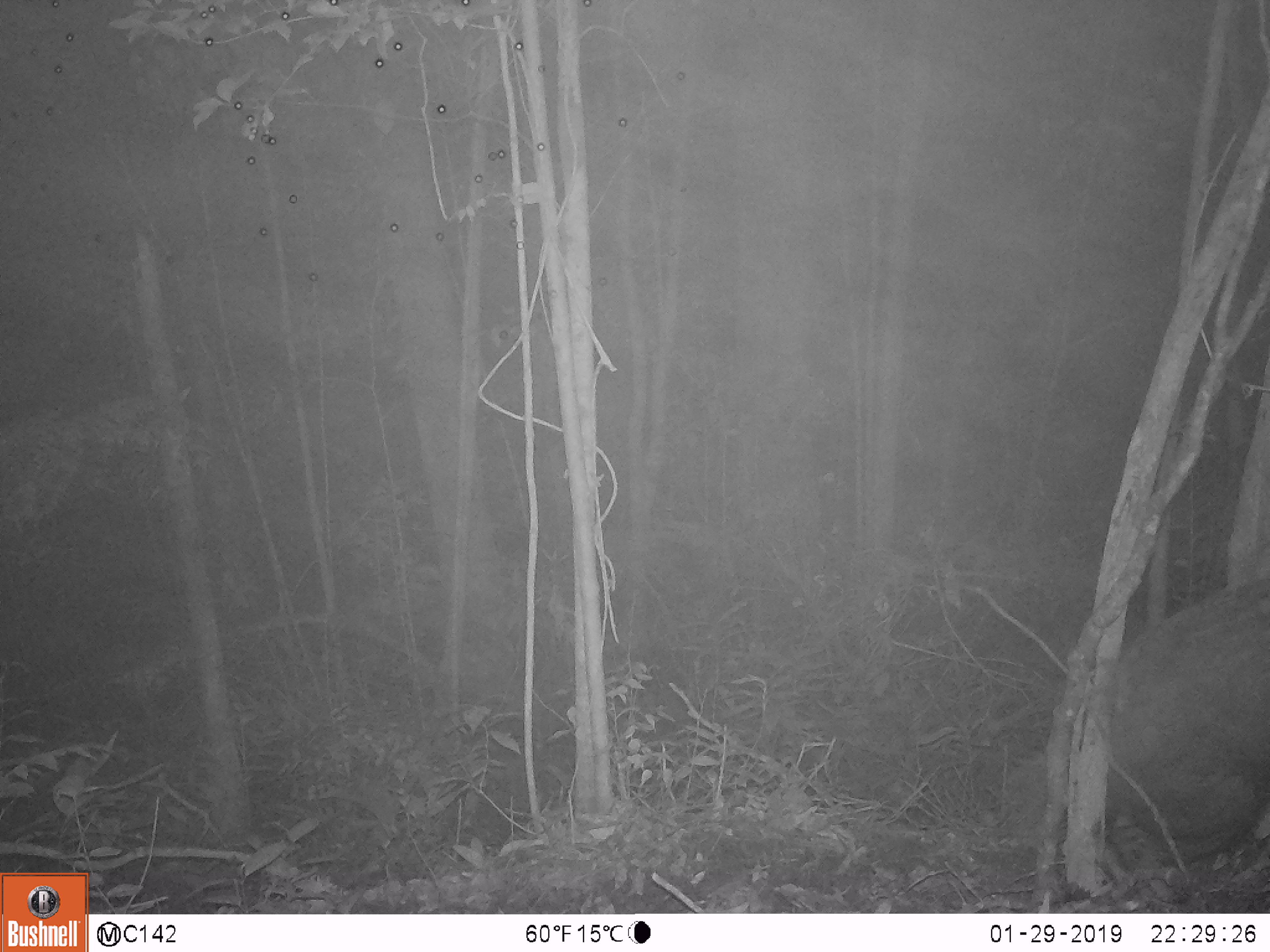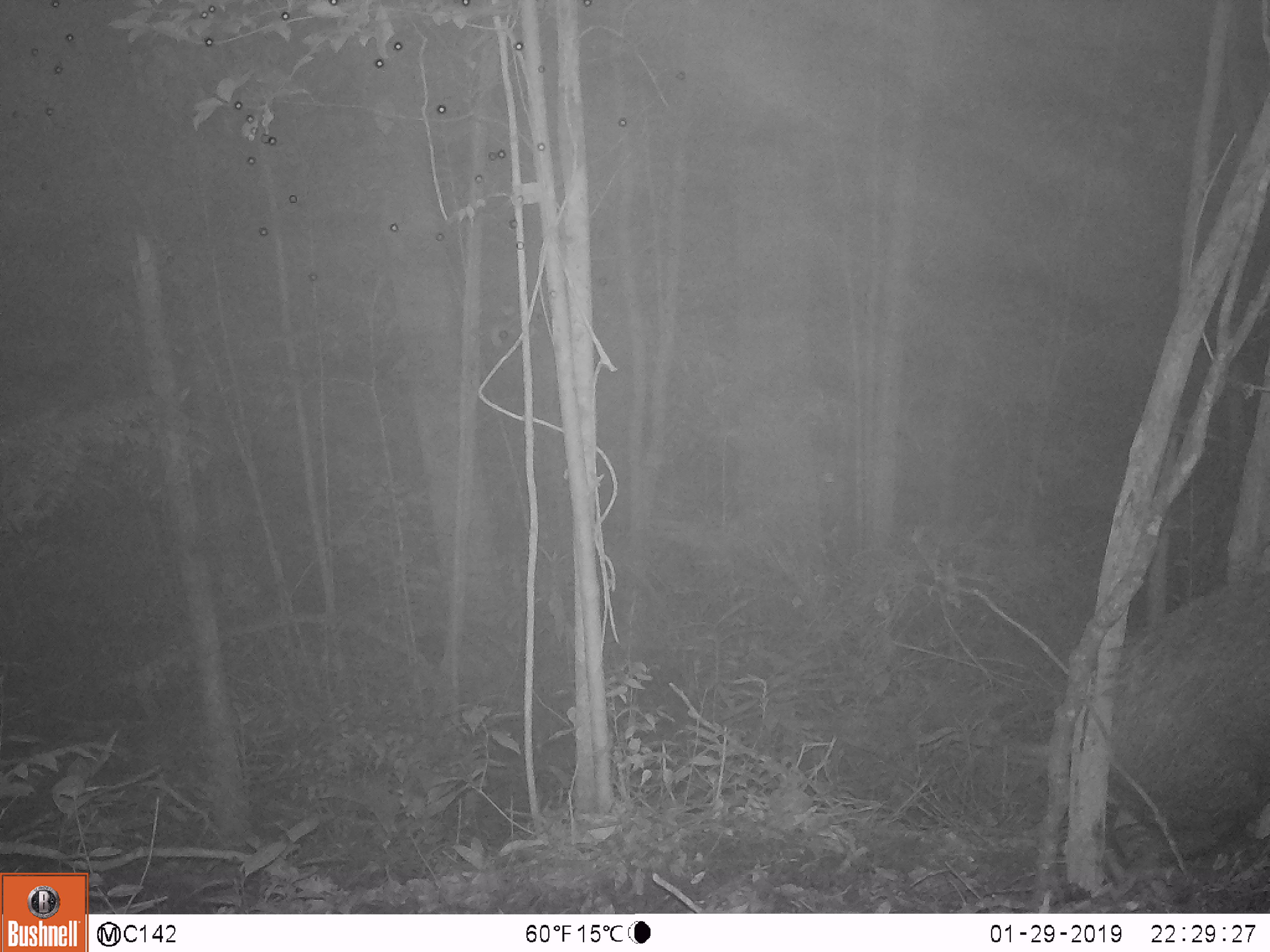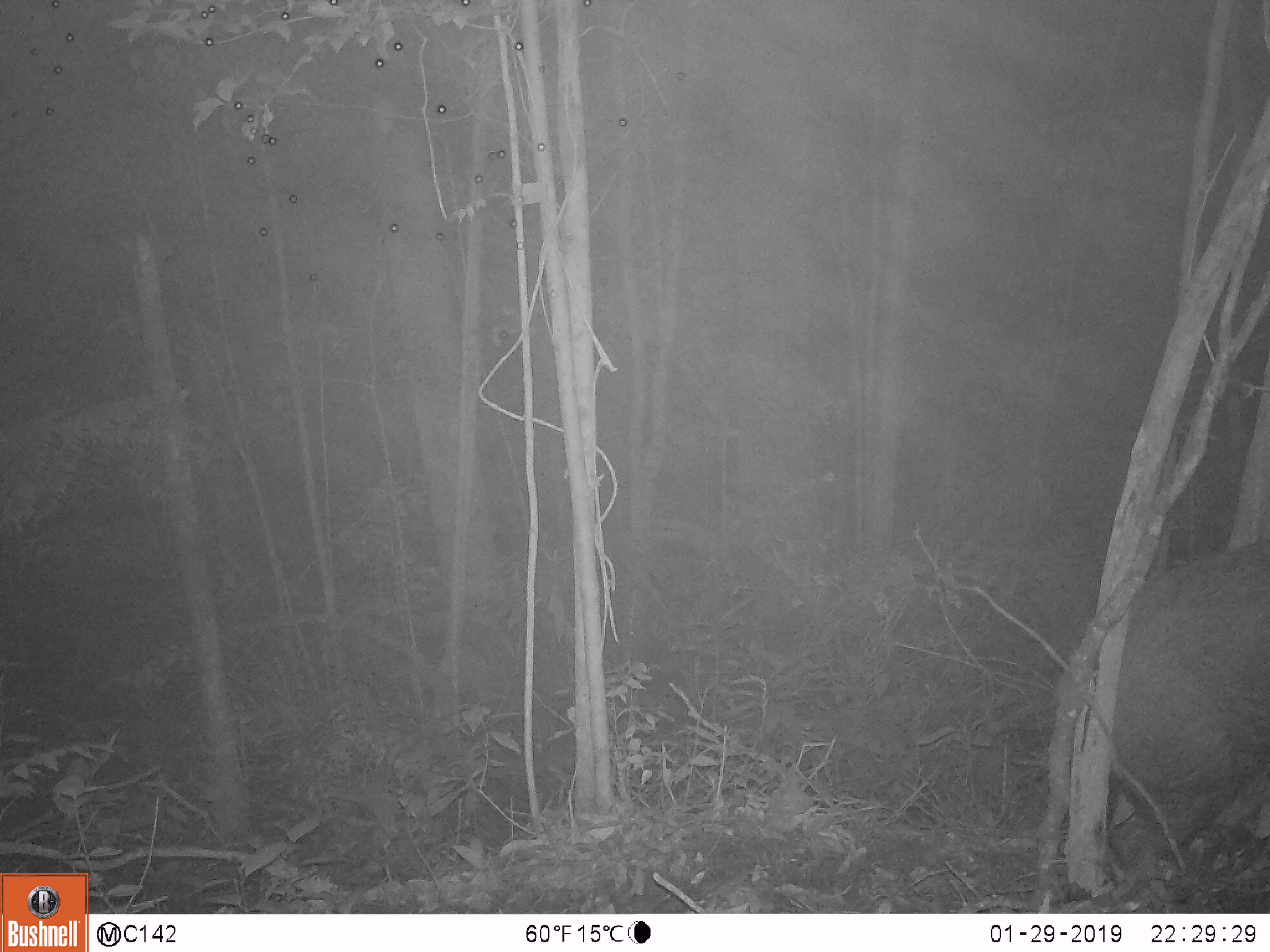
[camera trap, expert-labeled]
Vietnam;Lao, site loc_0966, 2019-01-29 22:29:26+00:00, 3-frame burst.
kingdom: Animalia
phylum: Chordata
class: Mammalia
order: Artiodactyla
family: Suidae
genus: Sus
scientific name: Sus scrofa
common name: eurasian wild pig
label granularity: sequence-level